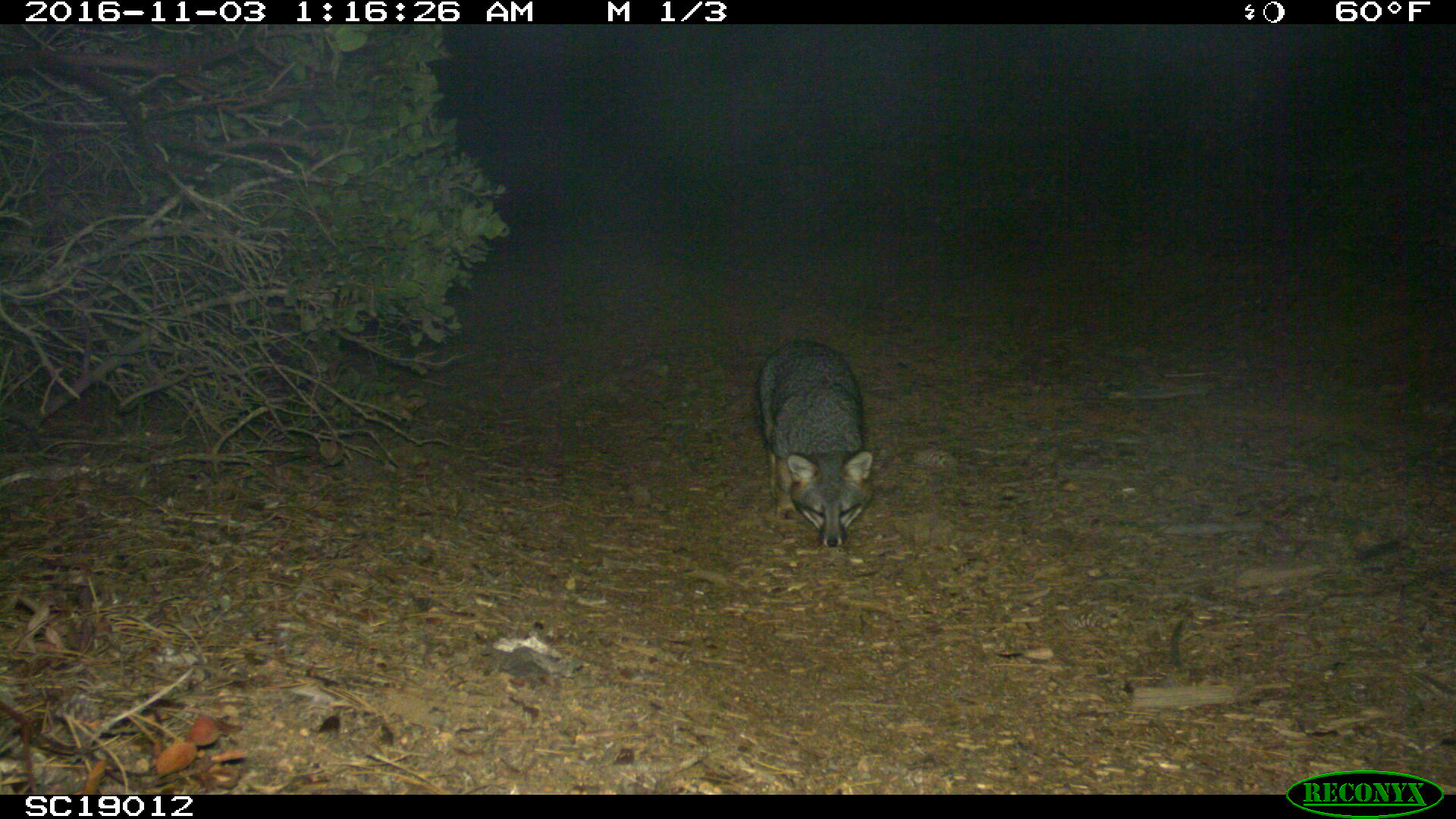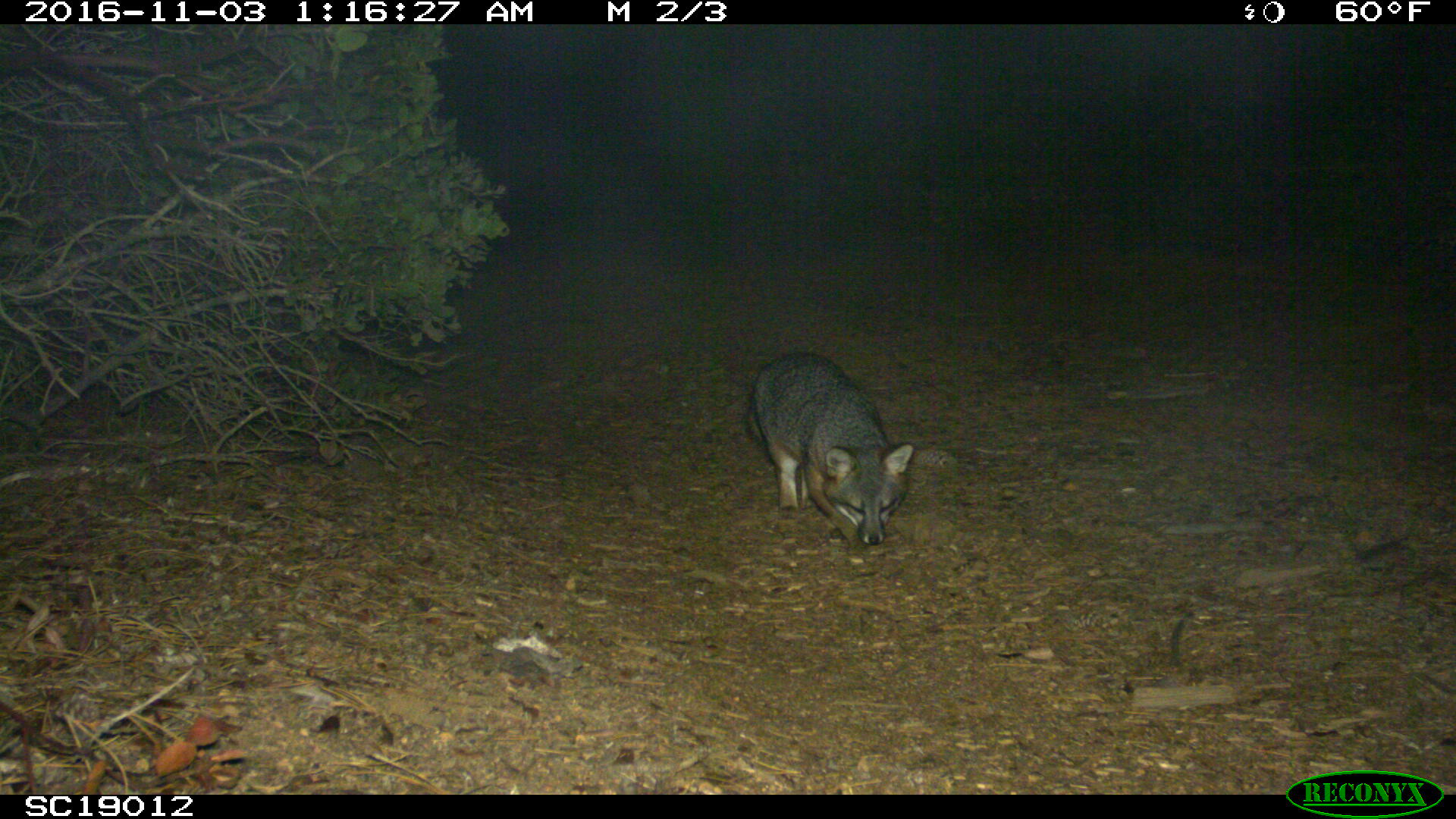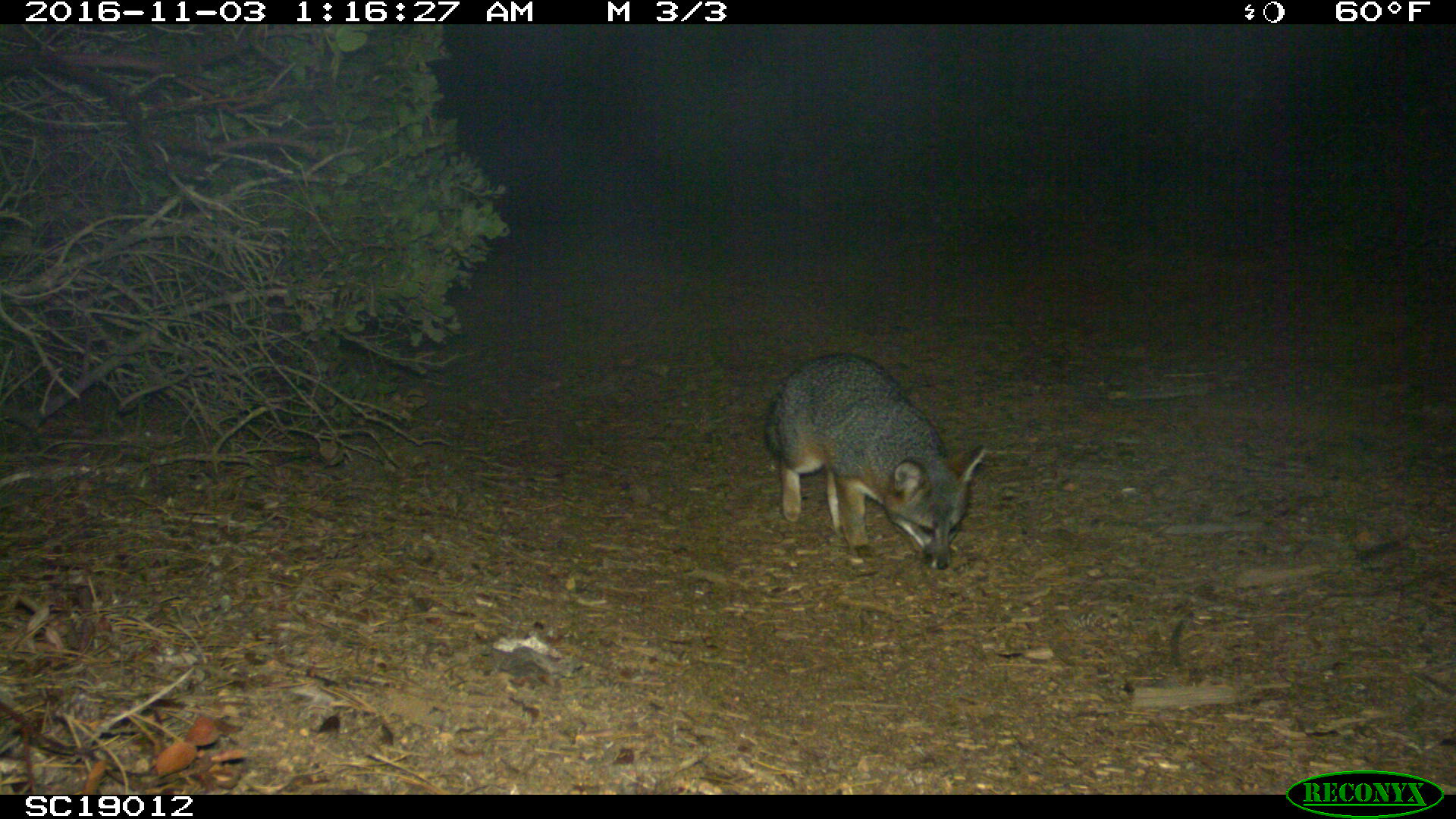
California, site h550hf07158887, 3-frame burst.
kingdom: Animalia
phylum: Chordata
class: Mammalia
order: Carnivora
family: Canidae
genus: Urocyon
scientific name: Urocyon littoralis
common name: island fox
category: fox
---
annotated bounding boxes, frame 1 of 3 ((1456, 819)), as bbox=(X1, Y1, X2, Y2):
fox: bbox=(755, 337, 874, 546)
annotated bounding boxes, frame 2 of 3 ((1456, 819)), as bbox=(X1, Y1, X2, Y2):
fox: bbox=(746, 350, 912, 547)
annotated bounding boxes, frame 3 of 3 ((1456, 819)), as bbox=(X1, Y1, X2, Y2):
fox: bbox=(763, 352, 985, 571)